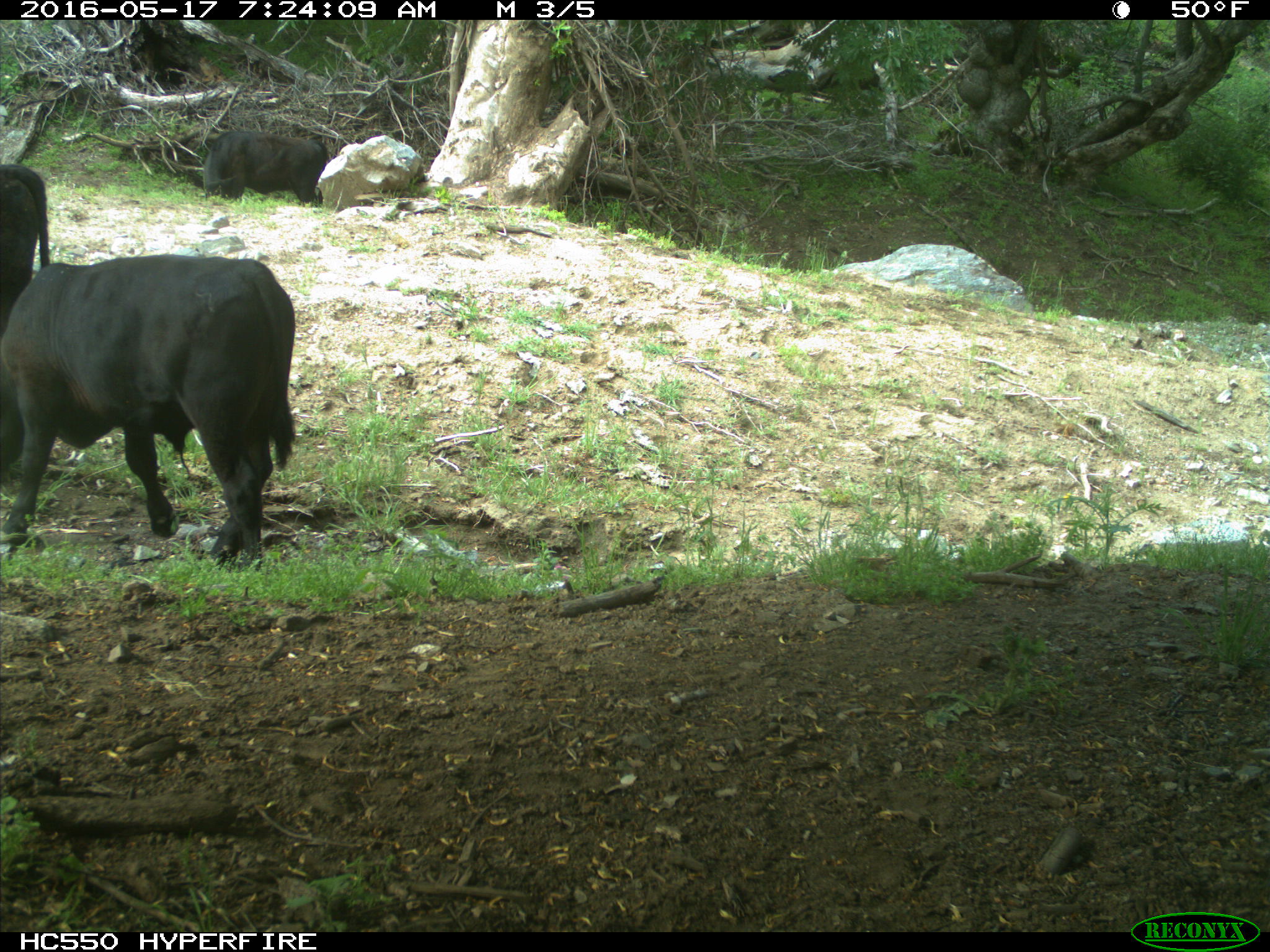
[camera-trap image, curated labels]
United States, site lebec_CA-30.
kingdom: Animalia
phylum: Chordata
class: Mammalia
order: Artiodactyla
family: Bovidae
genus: Bos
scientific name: Bos taurus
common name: domestic cow